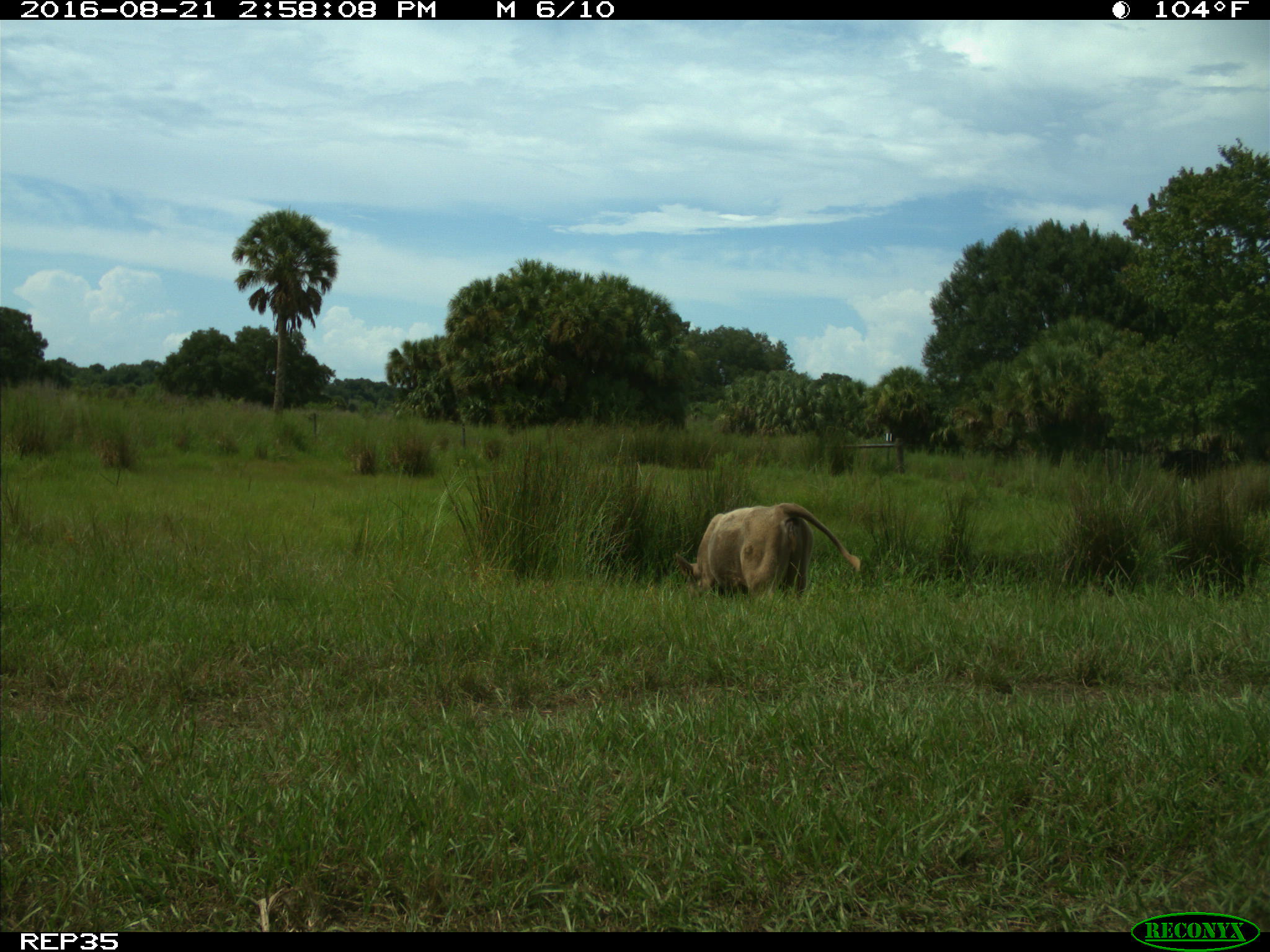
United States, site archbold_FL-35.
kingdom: Animalia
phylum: Chordata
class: Mammalia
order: Artiodactyla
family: Bovidae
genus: Bos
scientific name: Bos taurus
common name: domestic cow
Bos taurus (domestic cow).